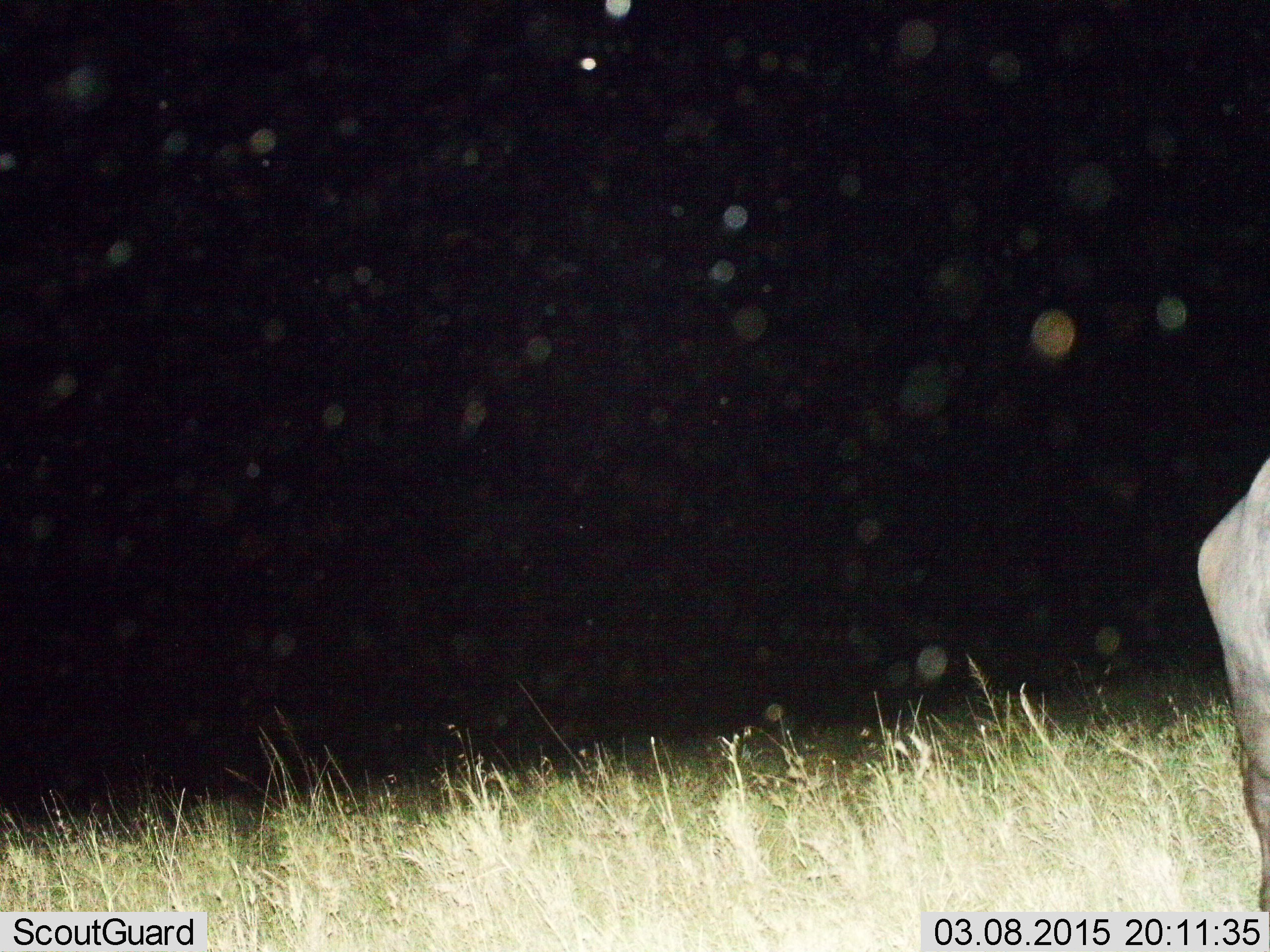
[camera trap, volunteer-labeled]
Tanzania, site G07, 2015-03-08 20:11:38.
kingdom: Animalia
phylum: Chordata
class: Mammalia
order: Artiodactyla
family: Bovidae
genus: Connochaetes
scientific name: Connochaetes taurinus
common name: blue wildebeest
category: wildebeest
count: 1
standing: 86%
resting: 0%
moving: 14%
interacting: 0%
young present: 0%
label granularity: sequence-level